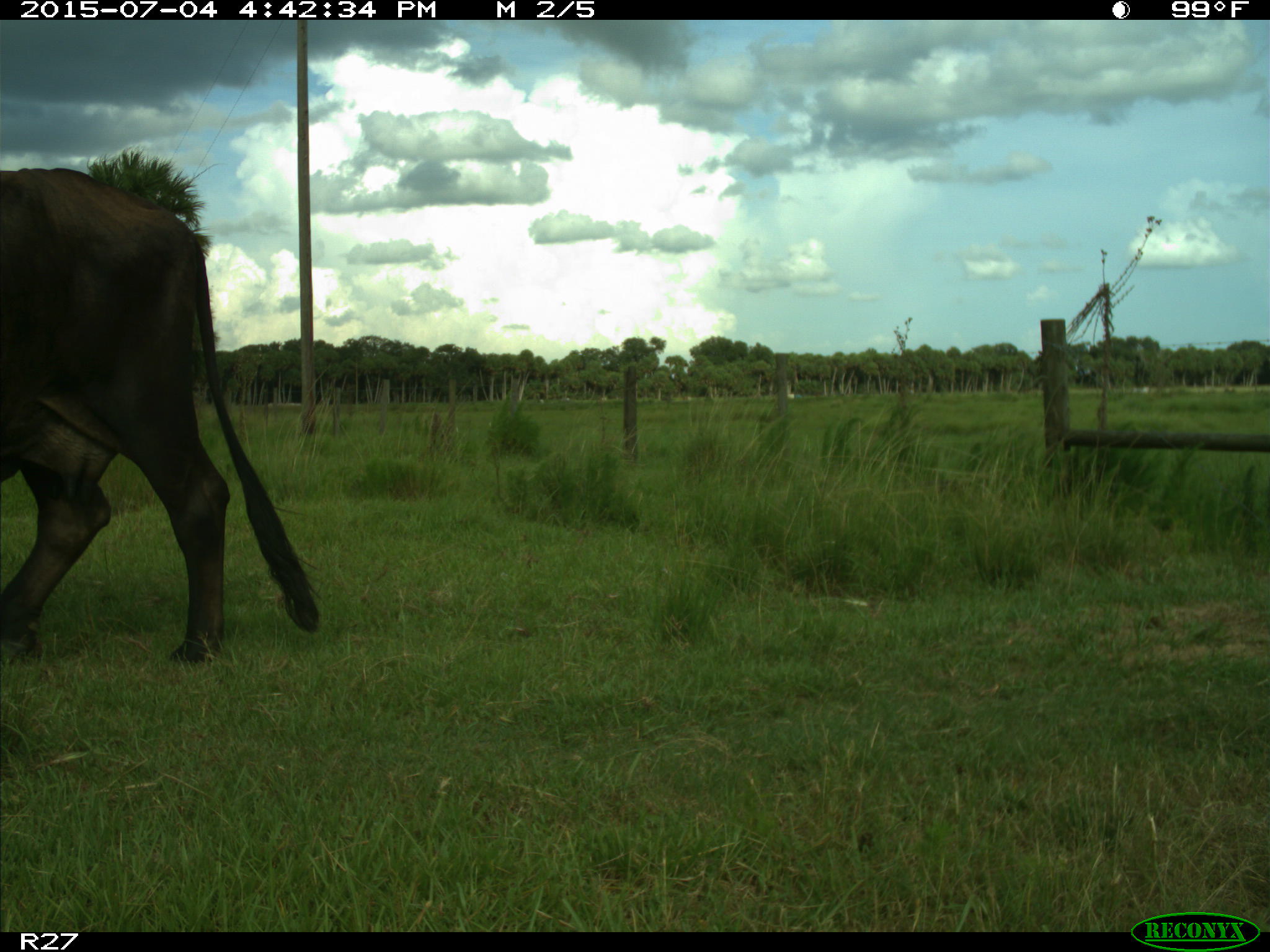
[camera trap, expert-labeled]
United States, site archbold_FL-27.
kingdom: Animalia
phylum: Chordata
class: Mammalia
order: Artiodactyla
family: Bovidae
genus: Bos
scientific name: Bos taurus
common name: domestic cow